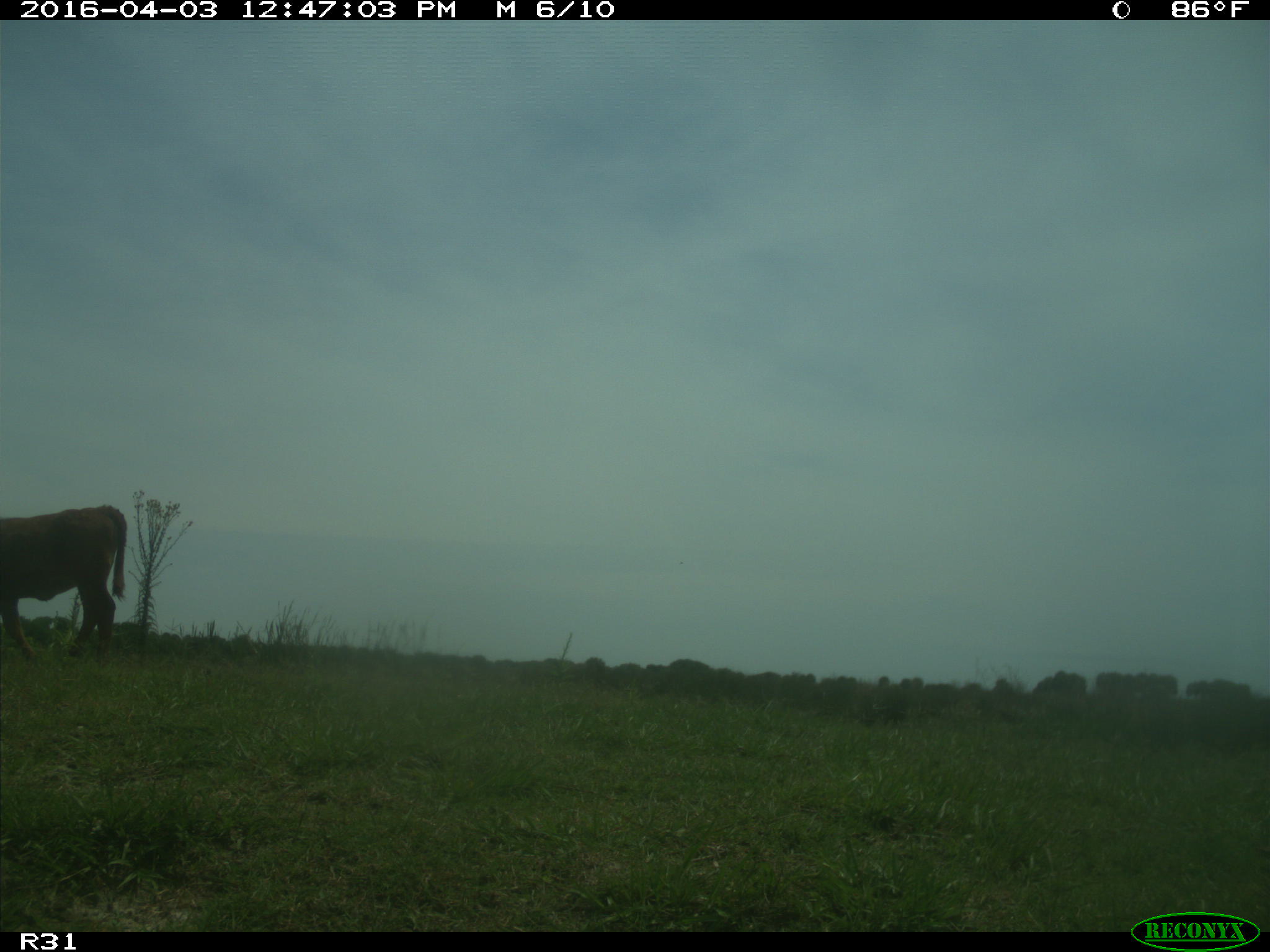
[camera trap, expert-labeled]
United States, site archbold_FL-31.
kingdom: Animalia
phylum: Chordata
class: Mammalia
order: Artiodactyla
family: Bovidae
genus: Bos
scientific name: Bos taurus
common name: domestic cow